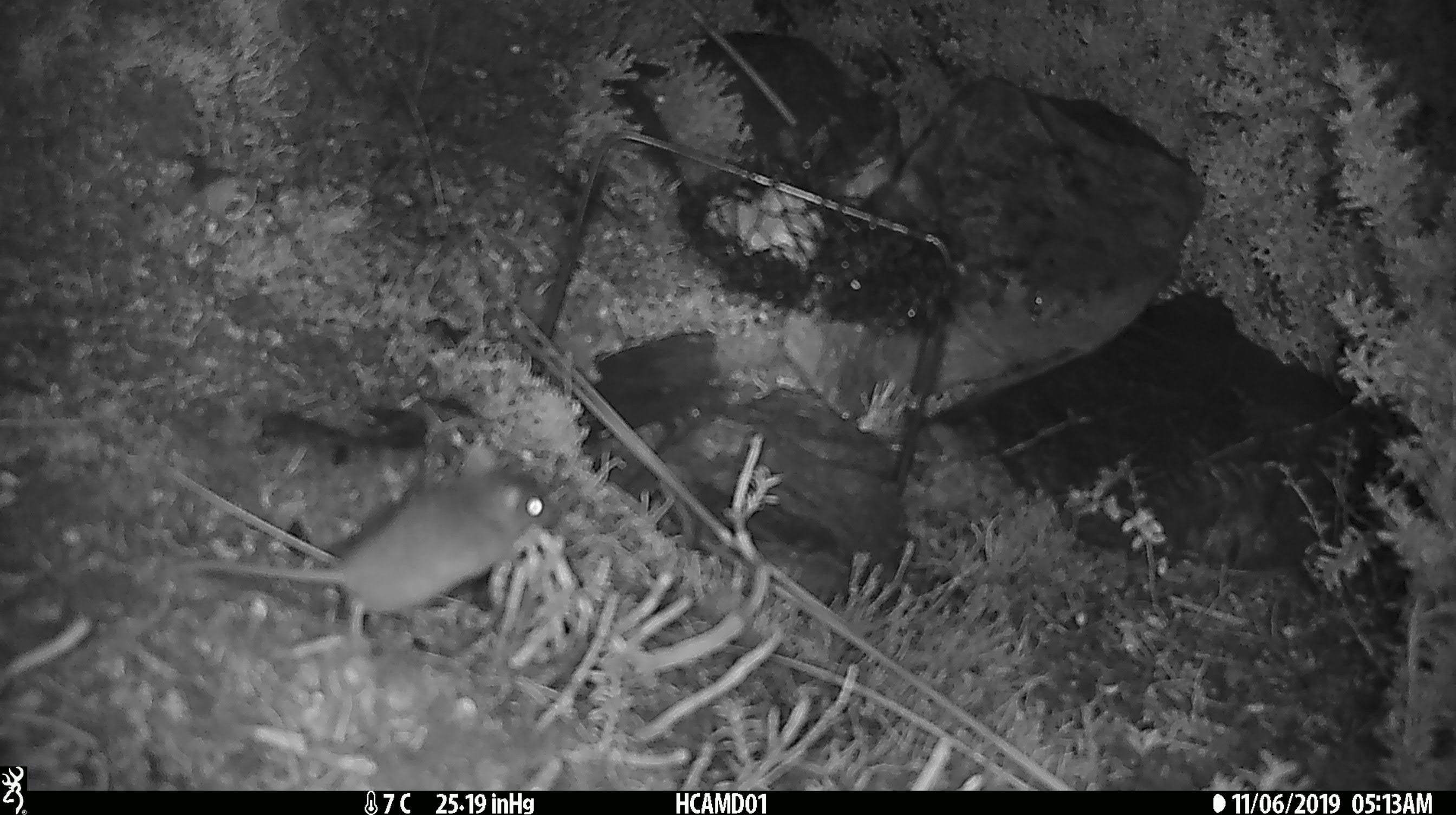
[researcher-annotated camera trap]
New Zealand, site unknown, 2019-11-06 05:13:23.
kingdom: Animalia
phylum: Chordata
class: Mammalia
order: Rodentia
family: Muridae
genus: Mus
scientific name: Mus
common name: mouse